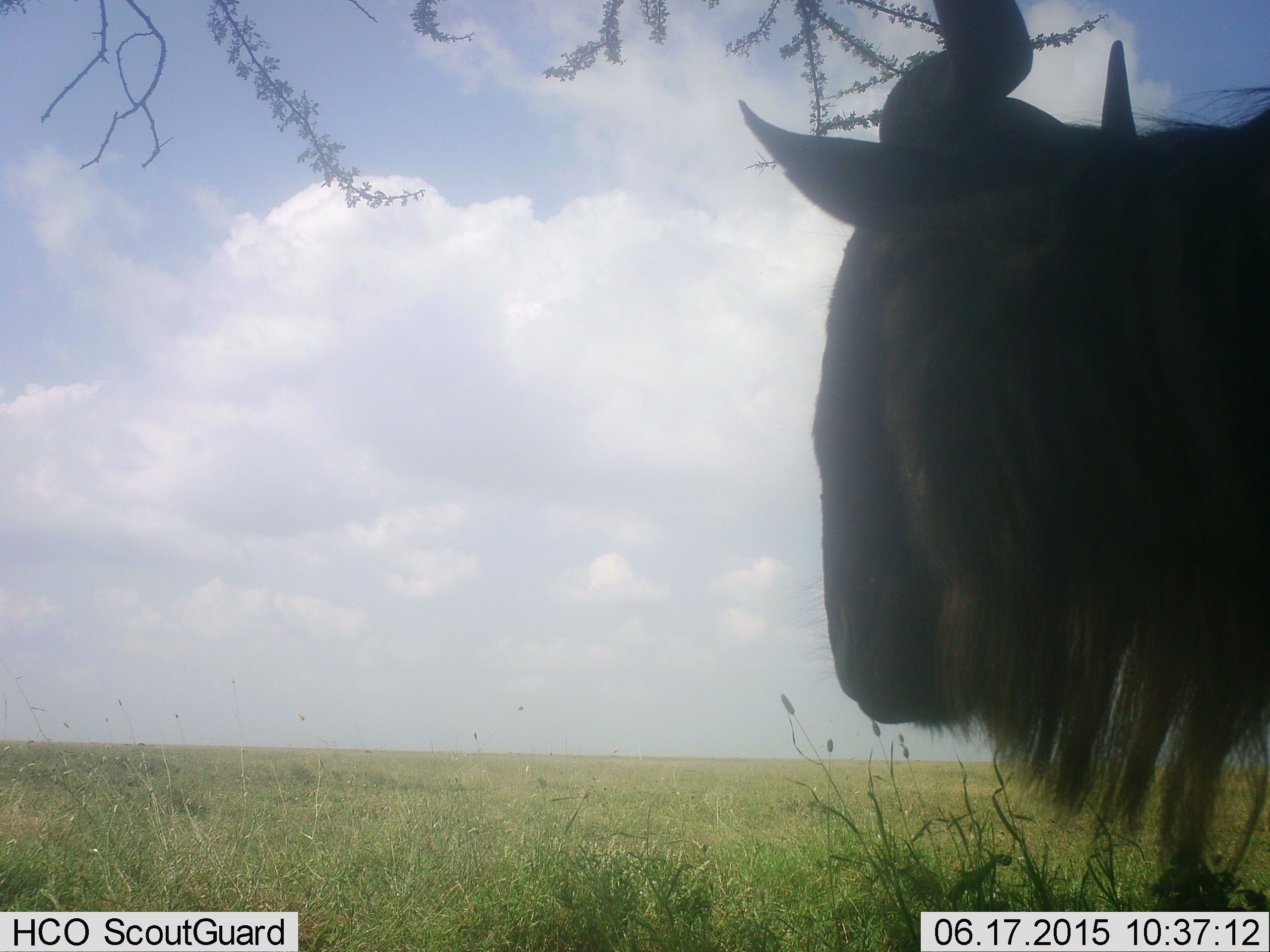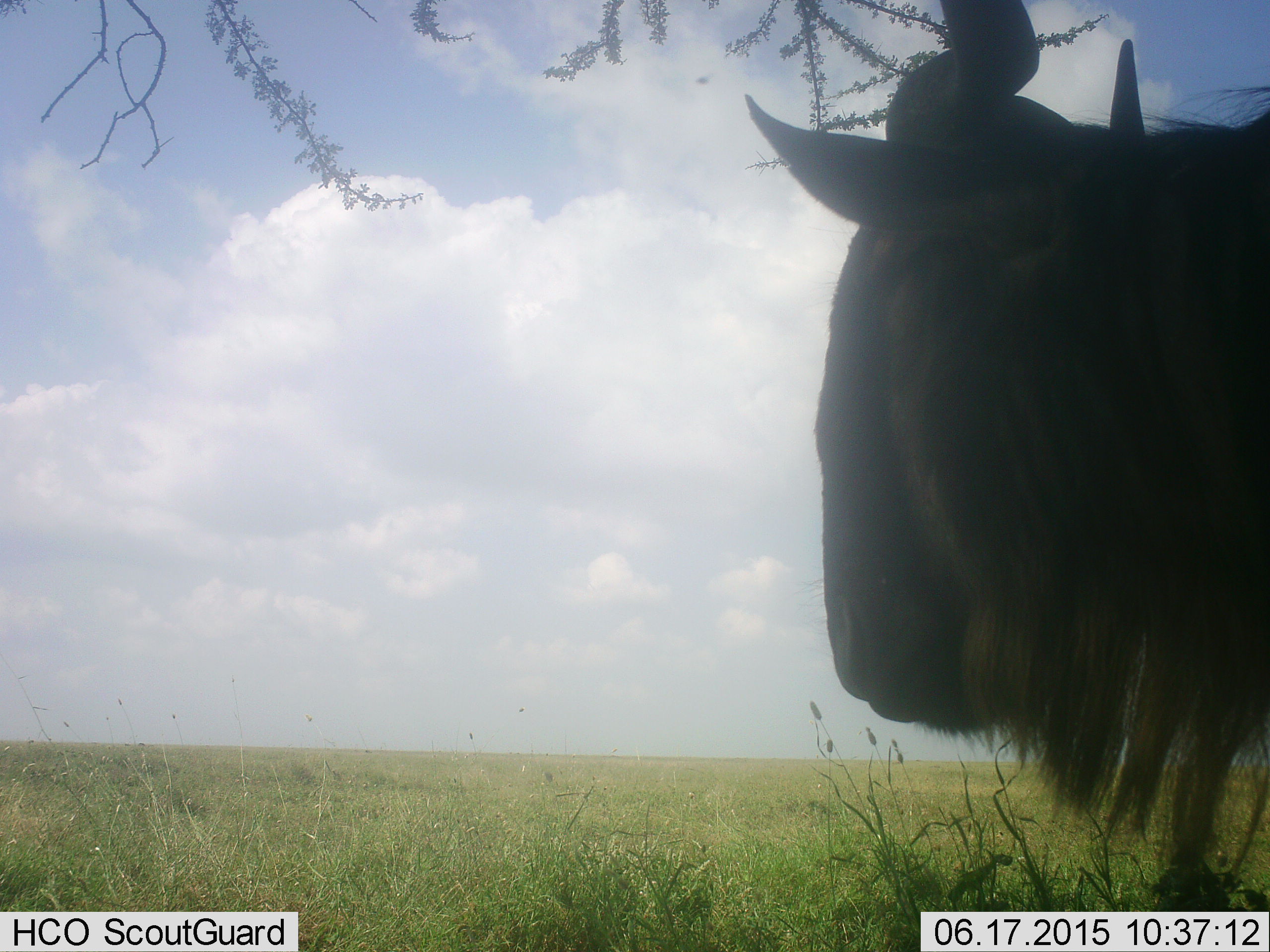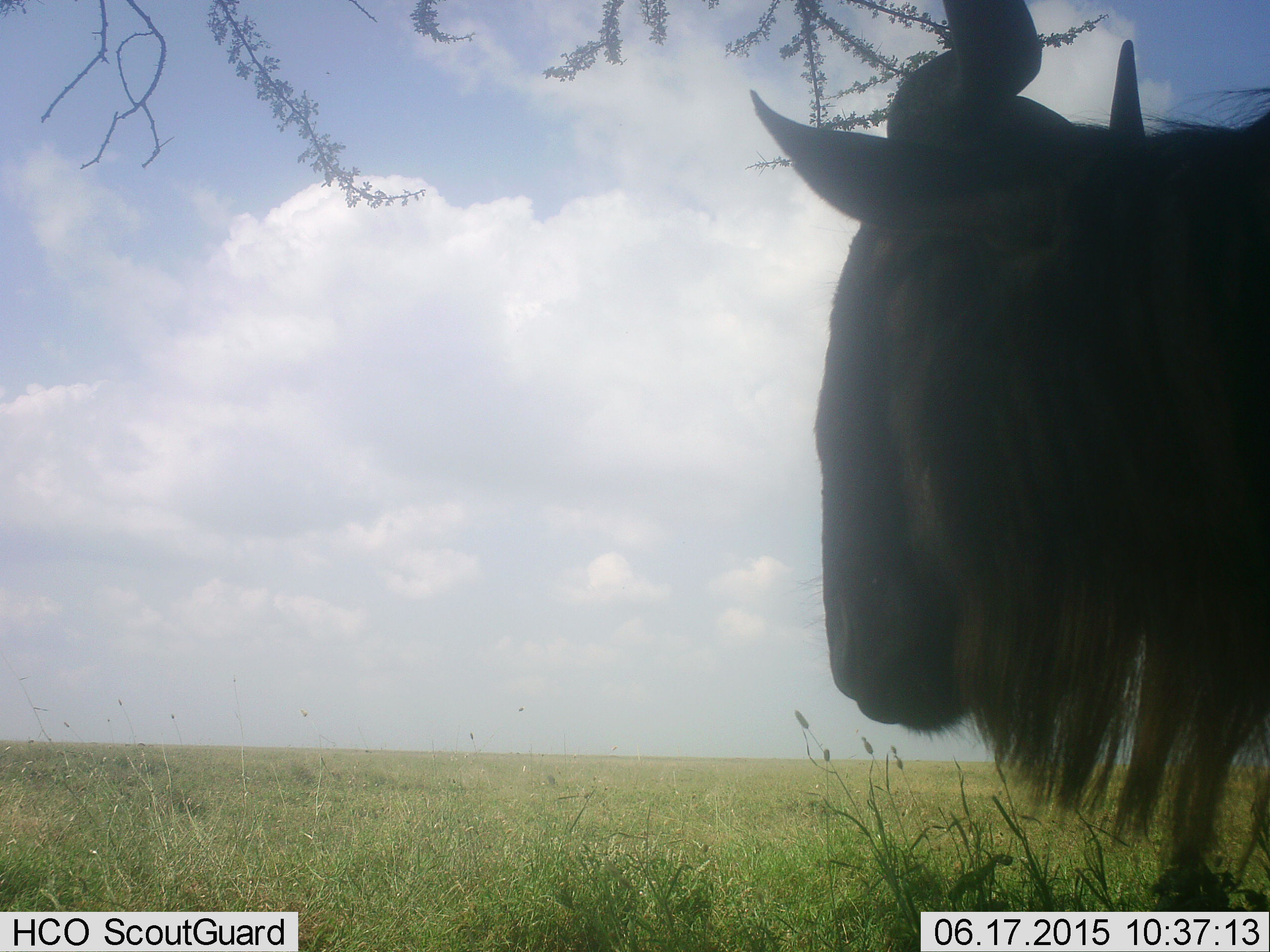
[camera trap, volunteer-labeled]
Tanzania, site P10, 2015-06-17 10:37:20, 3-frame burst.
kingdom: Animalia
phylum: Chordata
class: Mammalia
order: Artiodactyla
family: Bovidae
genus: Connochaetes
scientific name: Connochaetes taurinus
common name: blue wildebeest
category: wildebeest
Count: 1.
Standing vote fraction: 90%.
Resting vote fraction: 10%.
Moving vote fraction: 0%.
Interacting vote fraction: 0%.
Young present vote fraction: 0%.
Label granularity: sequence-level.